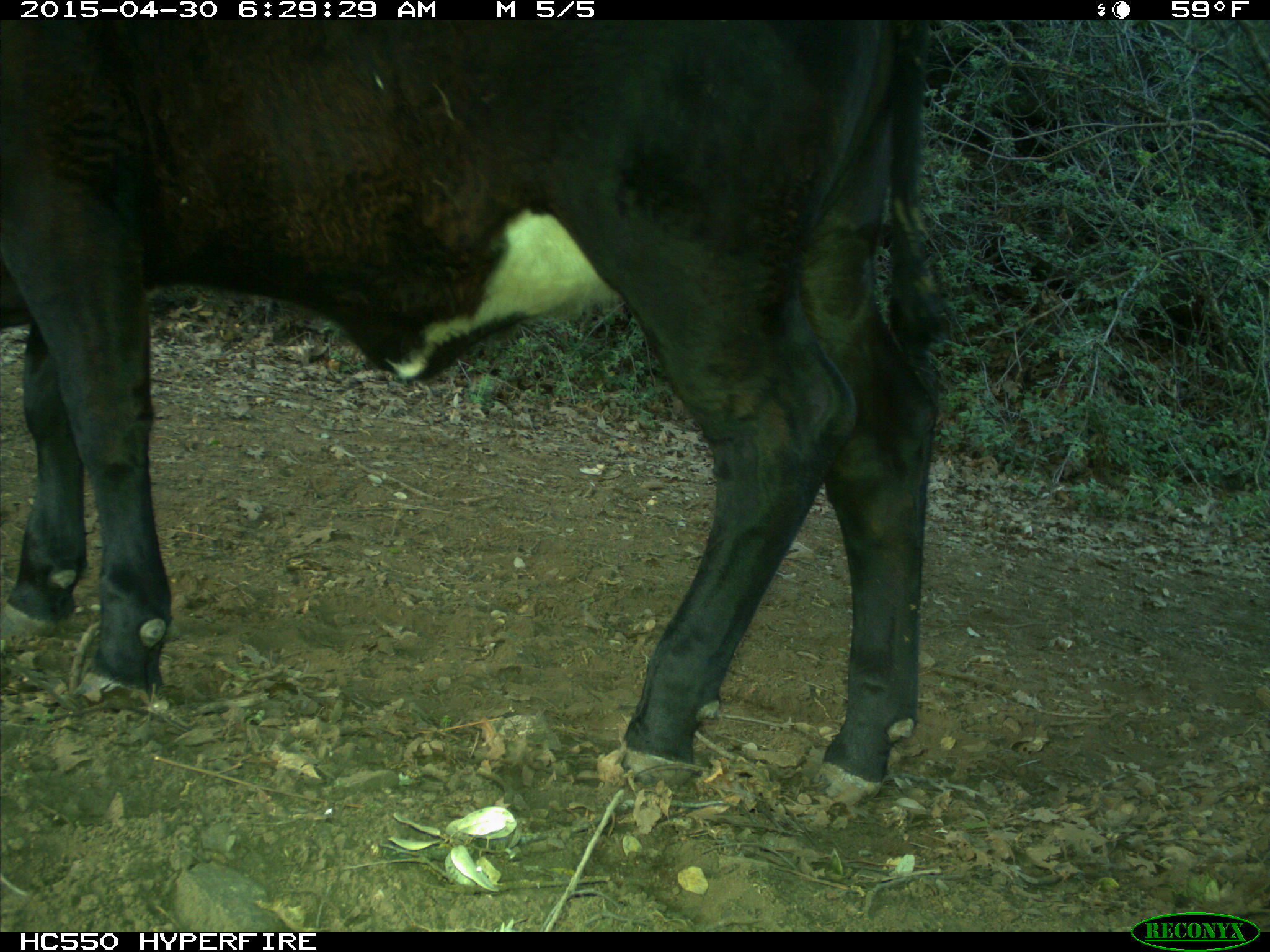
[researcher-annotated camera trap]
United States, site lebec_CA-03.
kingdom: Animalia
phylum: Chordata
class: Mammalia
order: Artiodactyla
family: Bovidae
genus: Bos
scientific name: Bos taurus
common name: domestic cow